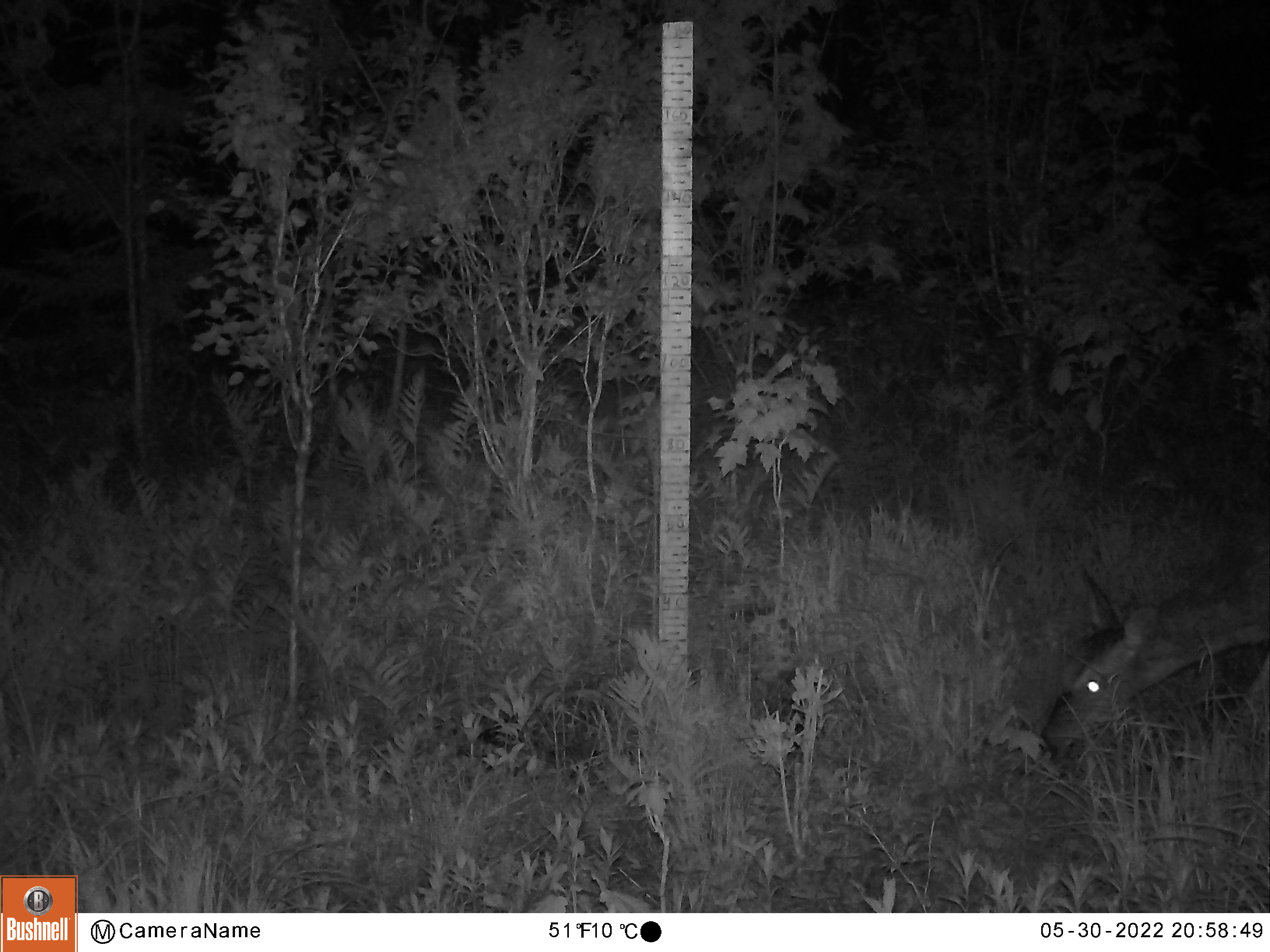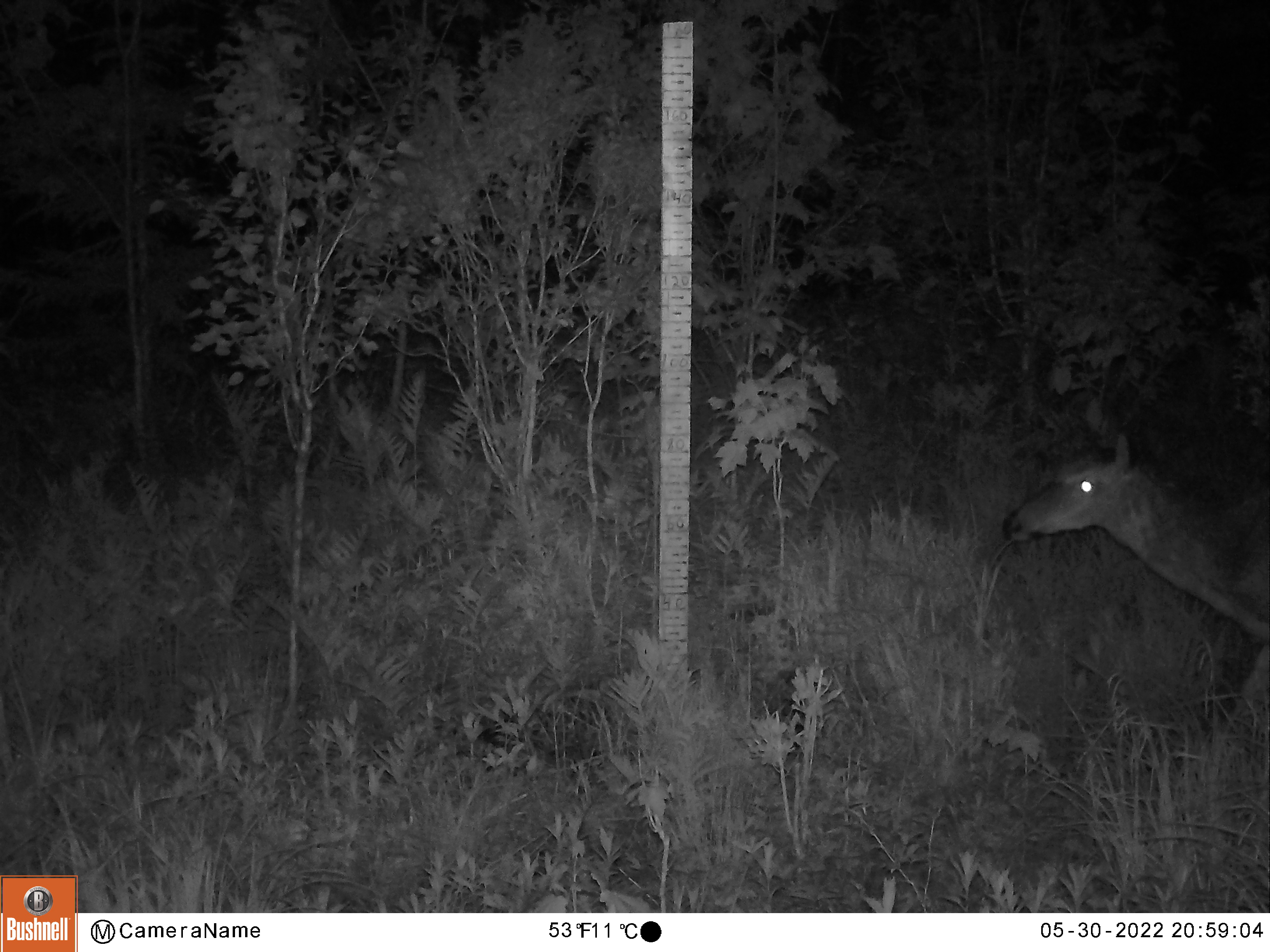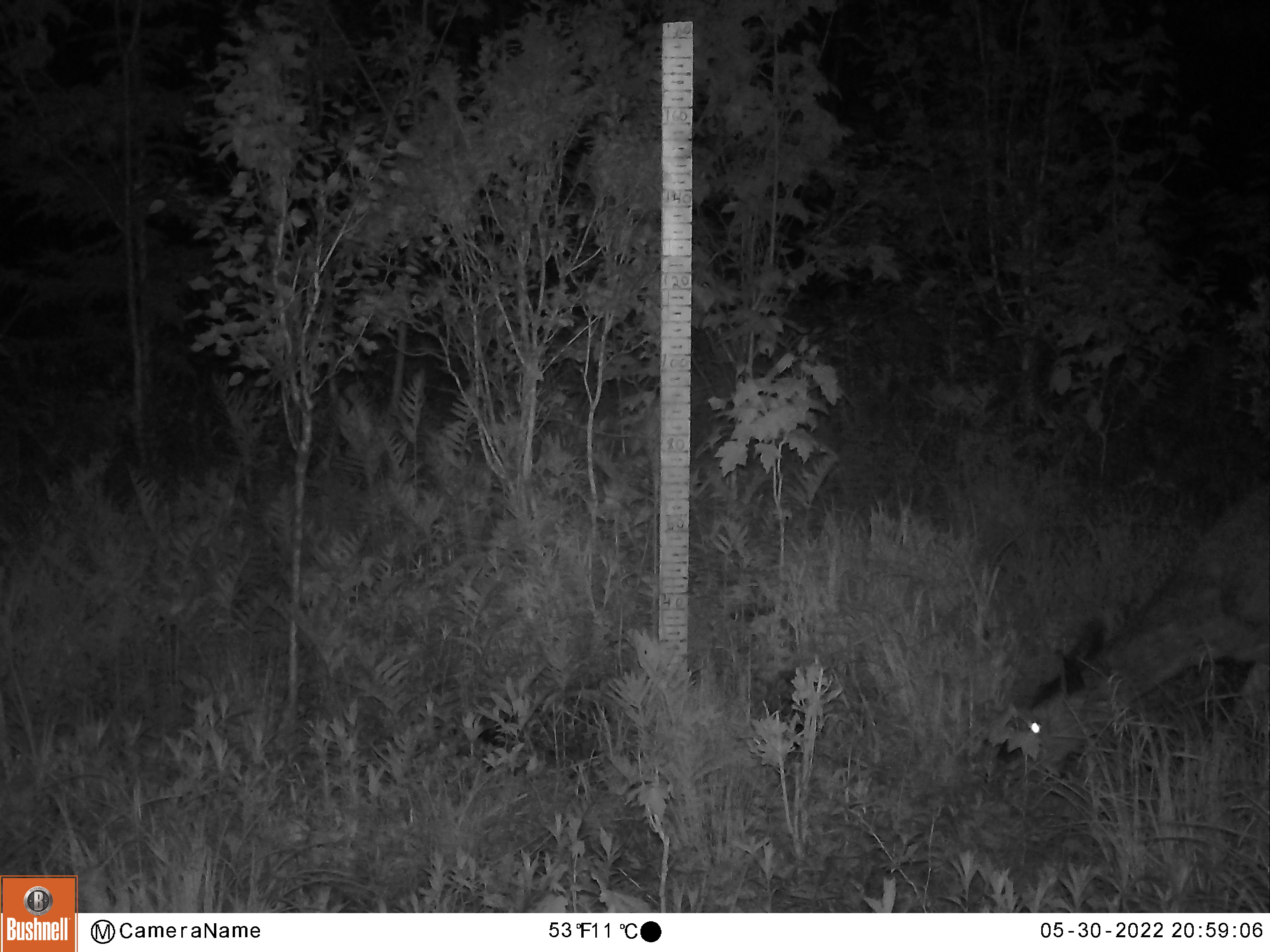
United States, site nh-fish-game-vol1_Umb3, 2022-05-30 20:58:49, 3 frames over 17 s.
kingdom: Animalia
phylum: Chordata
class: Mammalia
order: Artiodactyla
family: Cervidae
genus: Odocoileus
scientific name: Odocoileus virginianus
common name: white-tailed deer